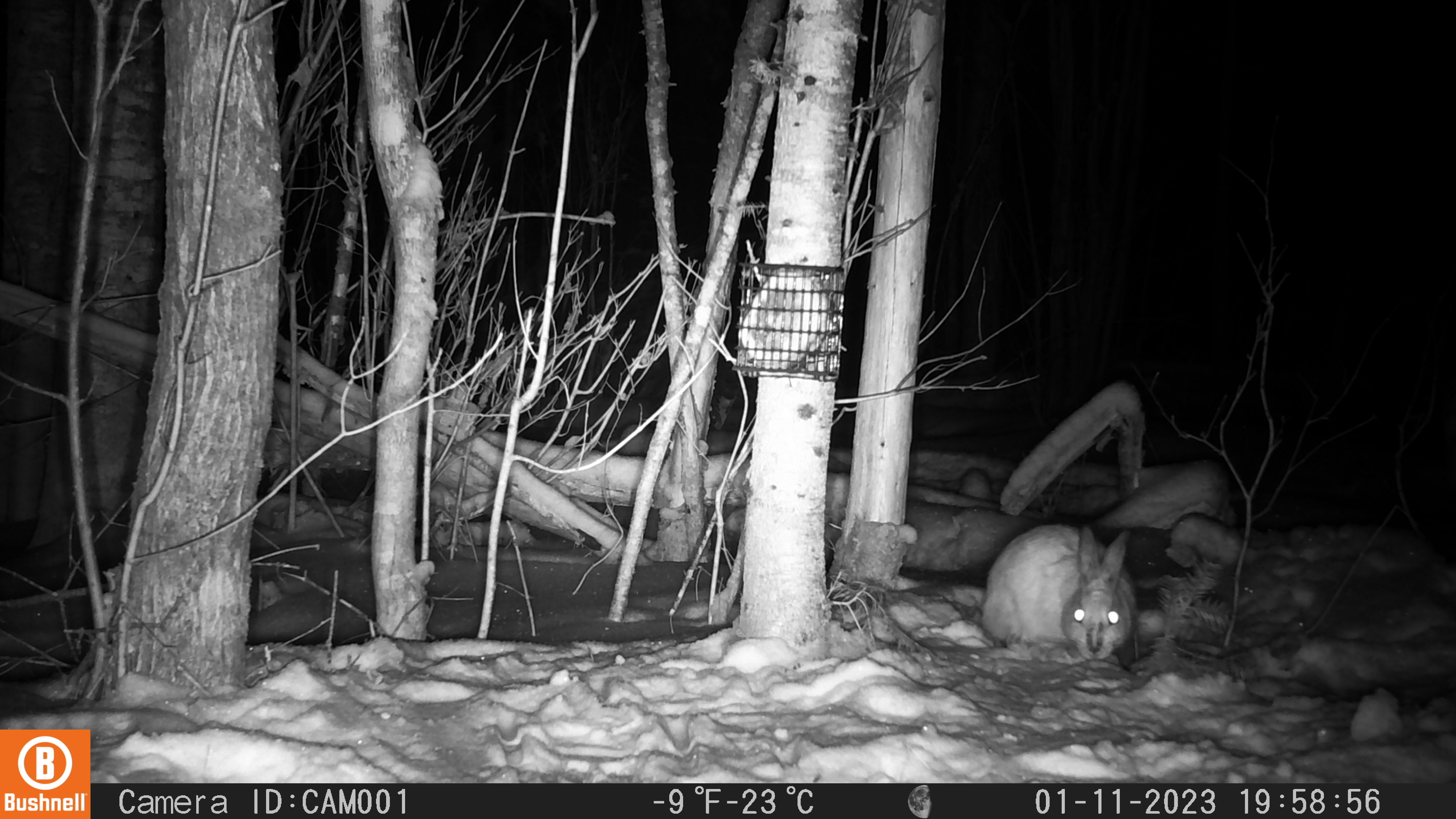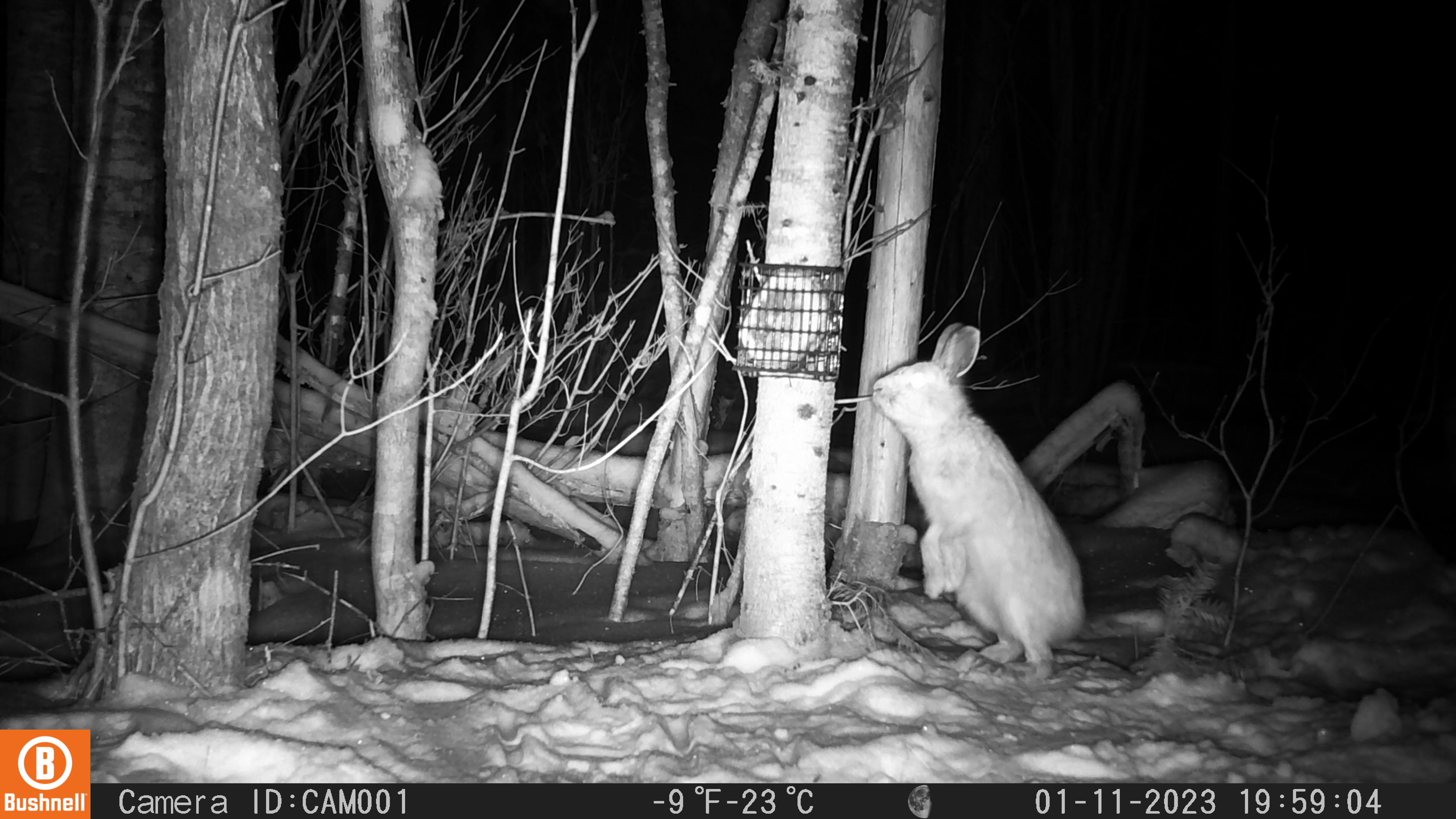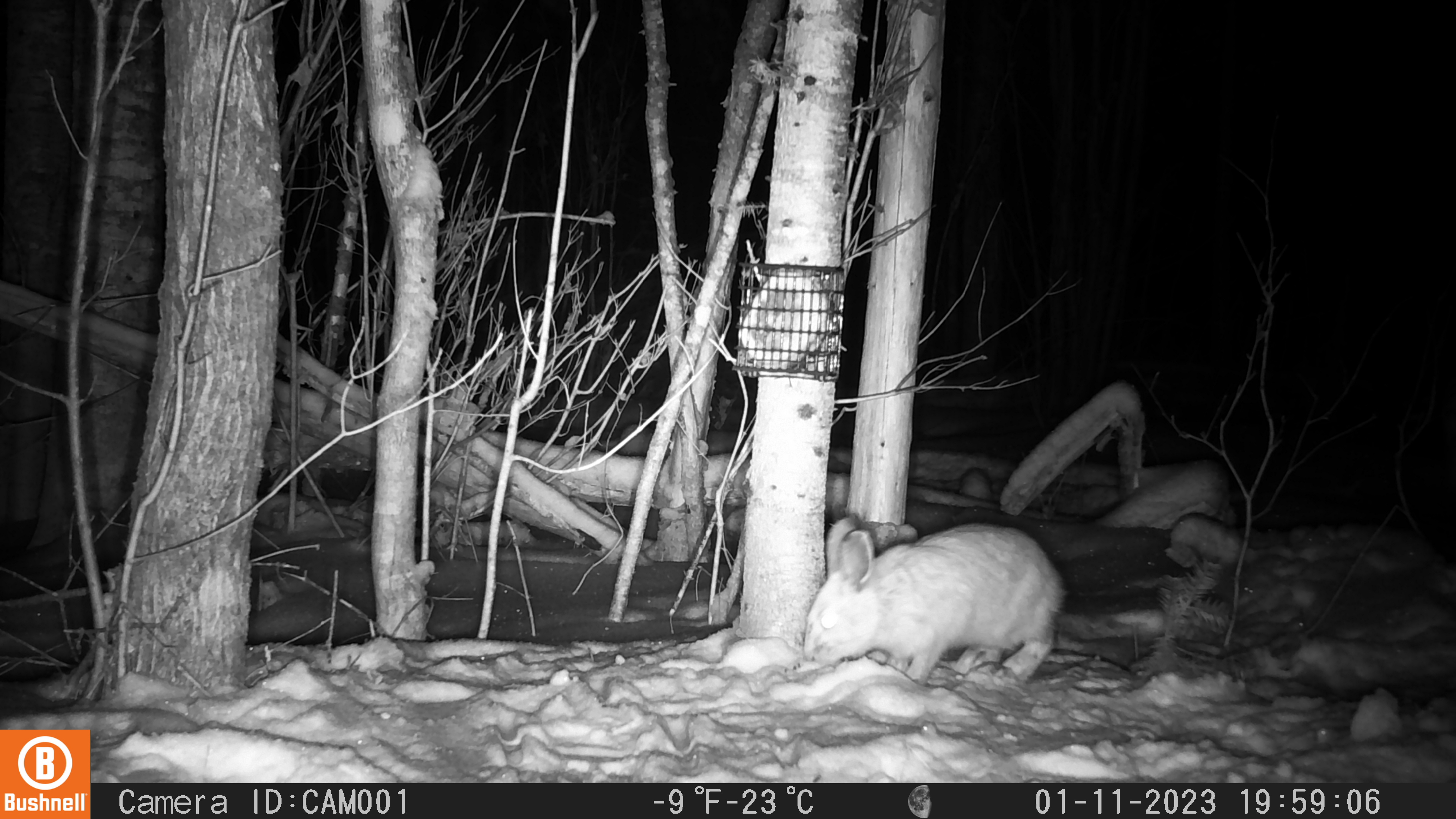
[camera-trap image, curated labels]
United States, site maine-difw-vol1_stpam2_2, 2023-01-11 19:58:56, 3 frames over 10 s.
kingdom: Animalia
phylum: Chordata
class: Mammalia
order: Lagomorpha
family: Leporidae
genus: Lepus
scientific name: Lepus americanus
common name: snowshoe hare